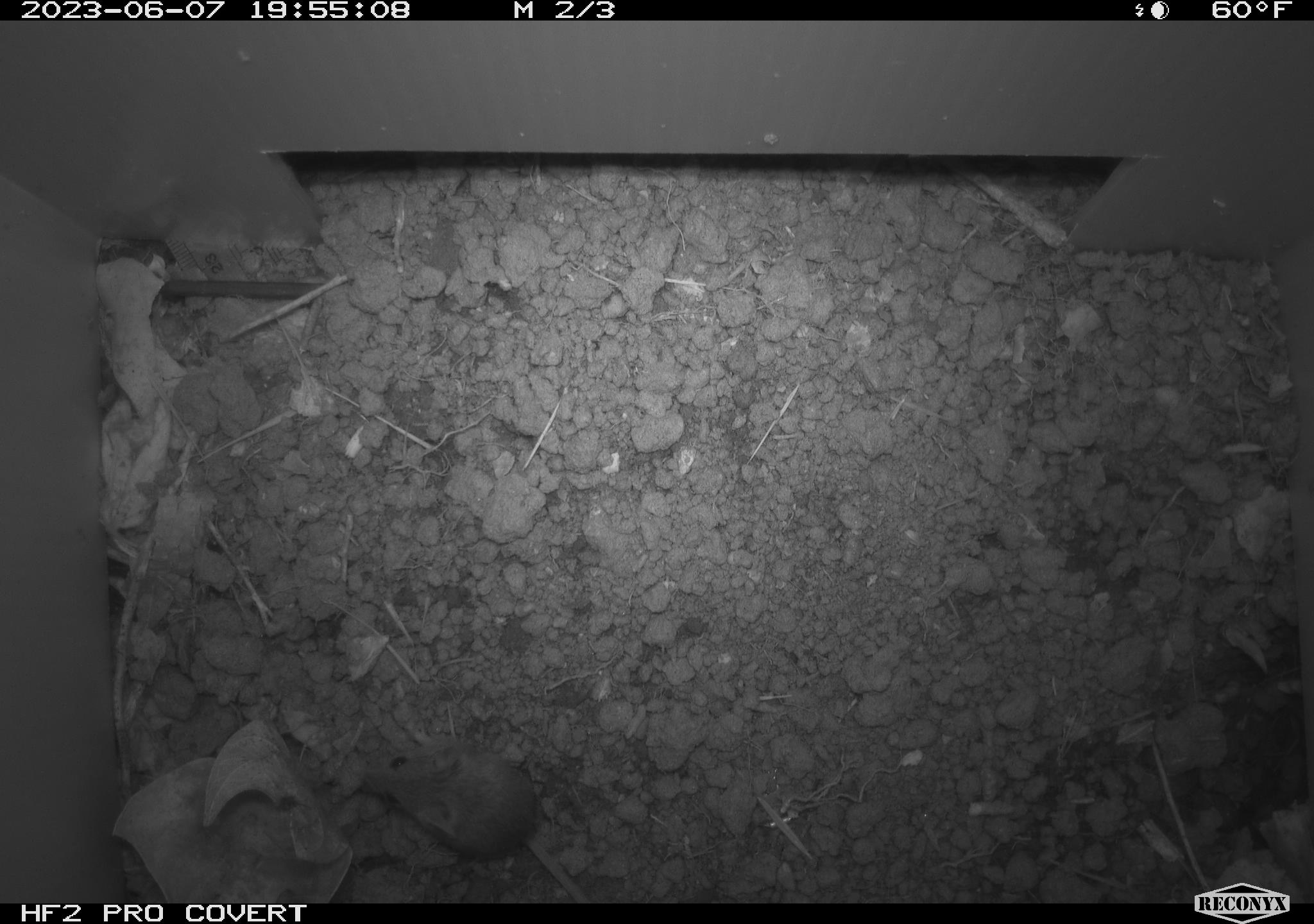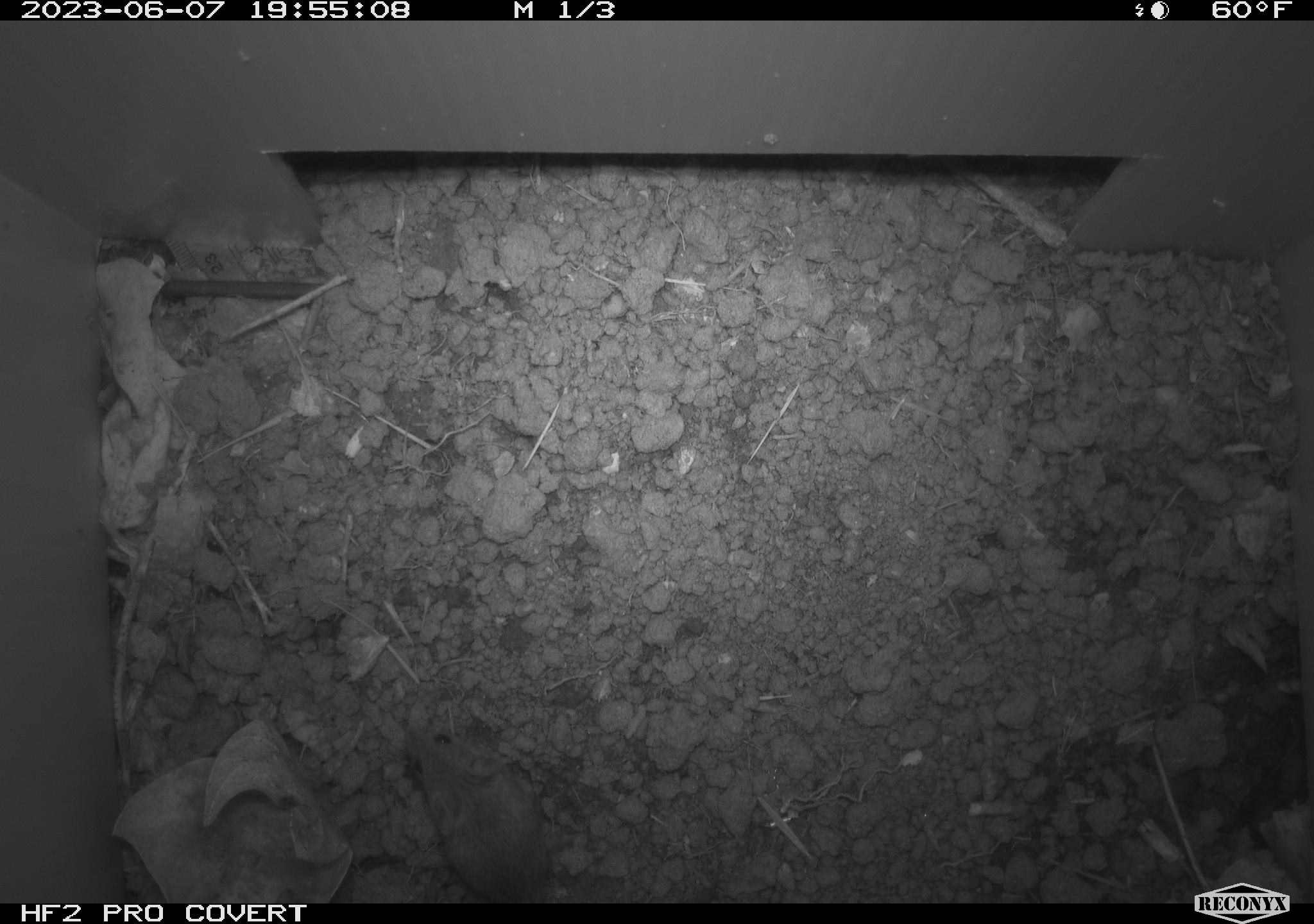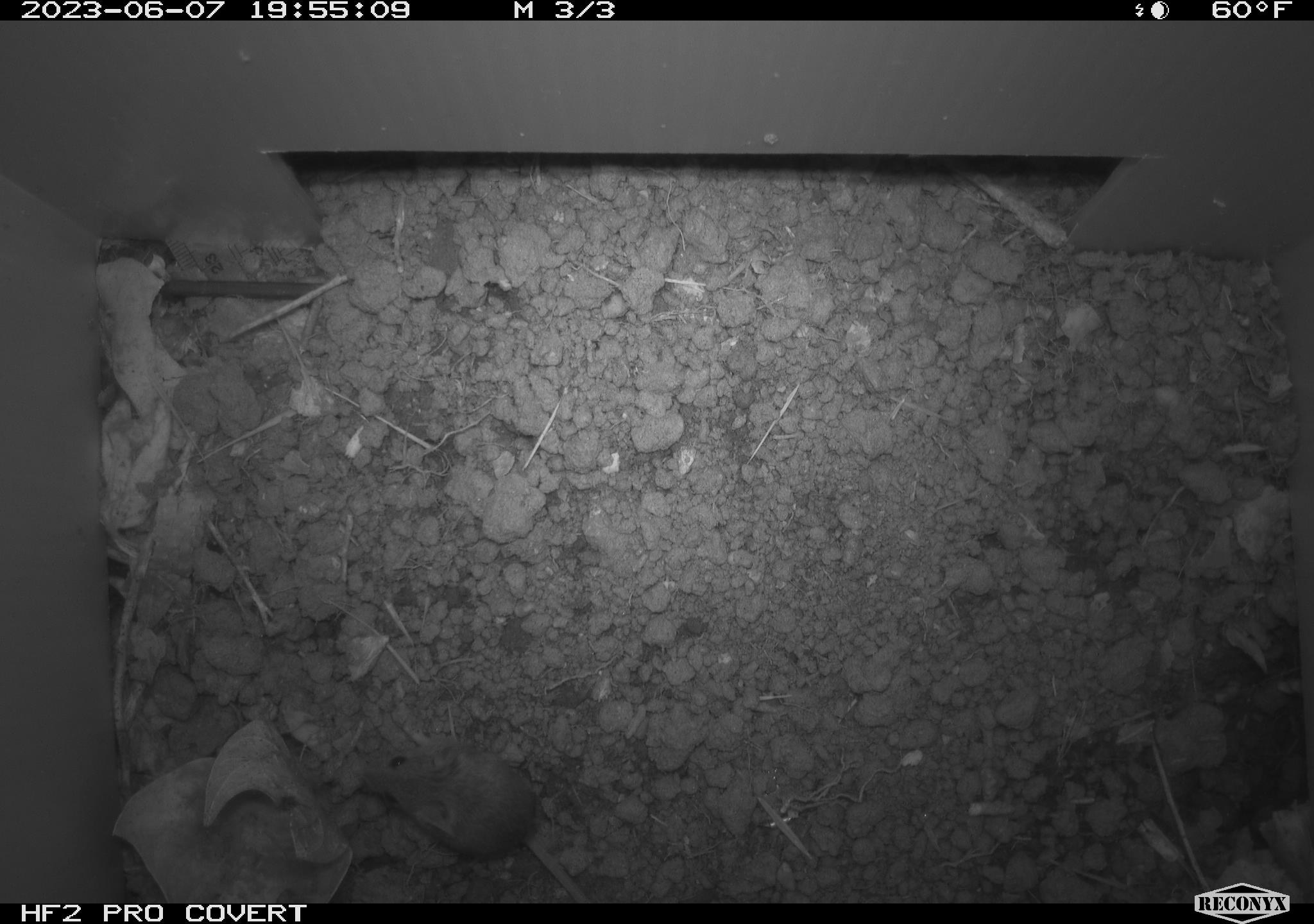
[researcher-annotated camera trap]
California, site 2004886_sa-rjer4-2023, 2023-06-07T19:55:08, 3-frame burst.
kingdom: Animalia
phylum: Chordata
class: Mammalia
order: Rodentia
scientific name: Rodentia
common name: mouse species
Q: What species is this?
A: Mouse species (Rodentia).